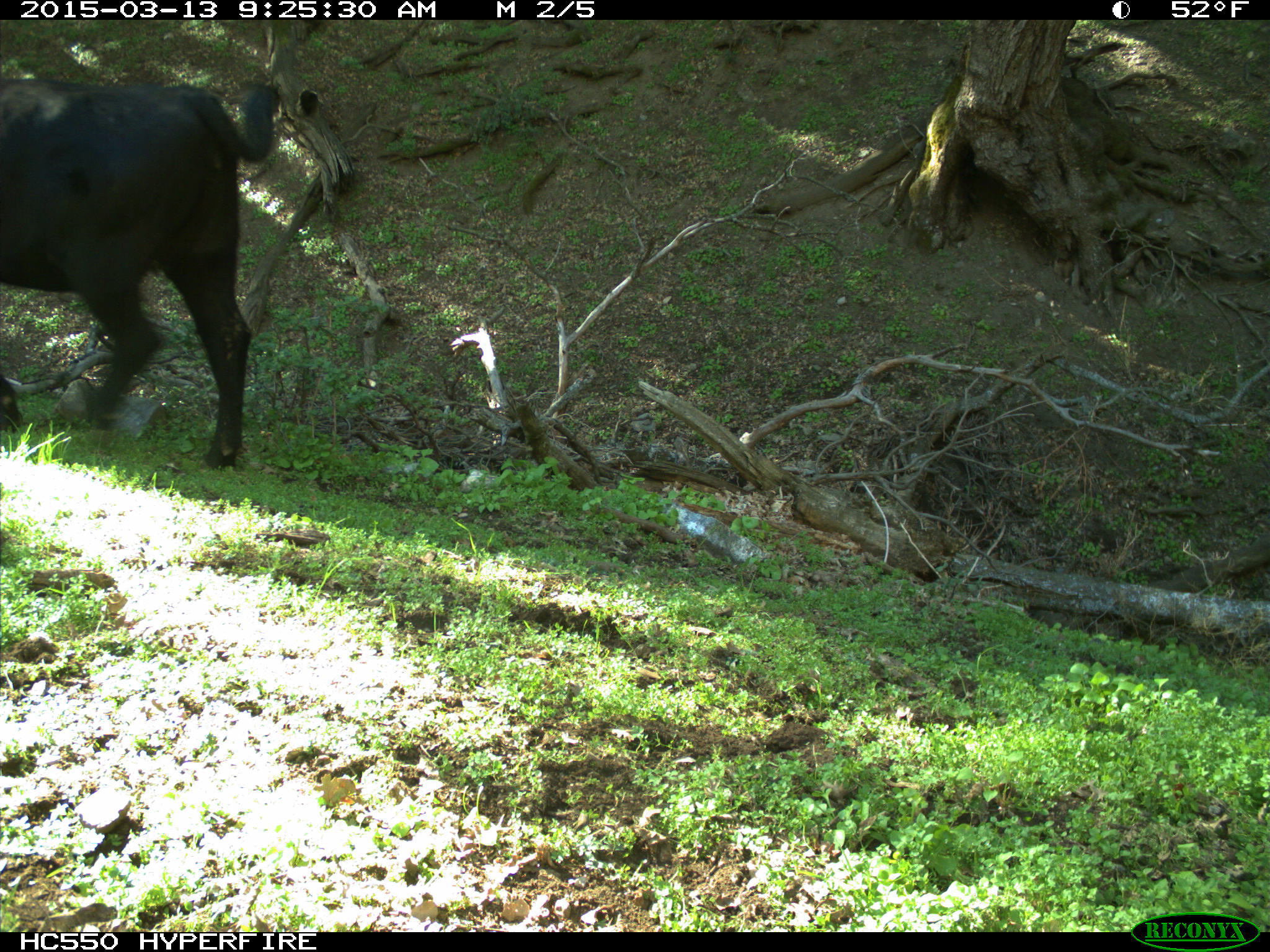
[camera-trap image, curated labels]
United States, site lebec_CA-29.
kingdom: Animalia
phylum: Chordata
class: Mammalia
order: Artiodactyla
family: Bovidae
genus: Bos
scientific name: Bos taurus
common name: domestic cow